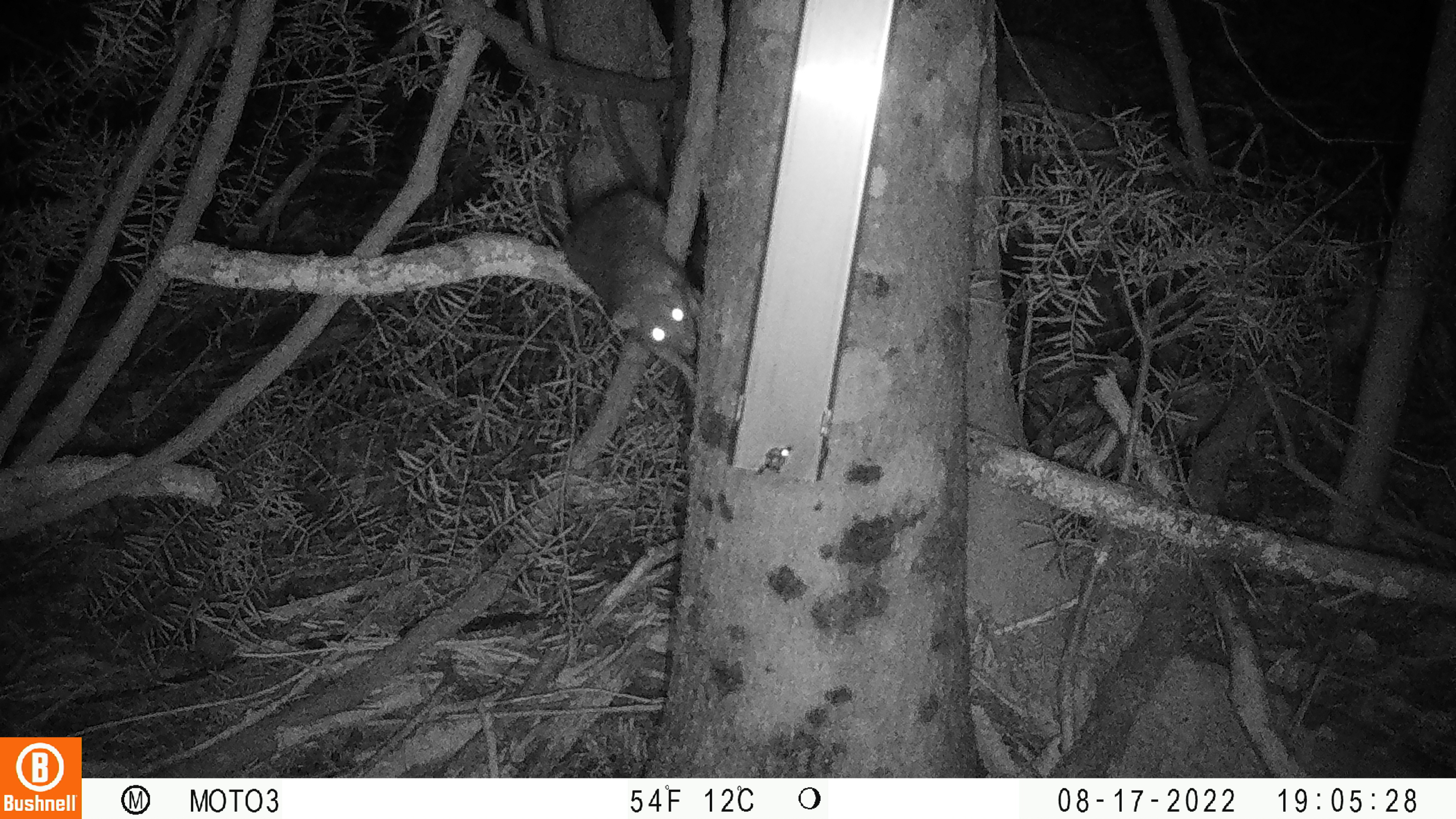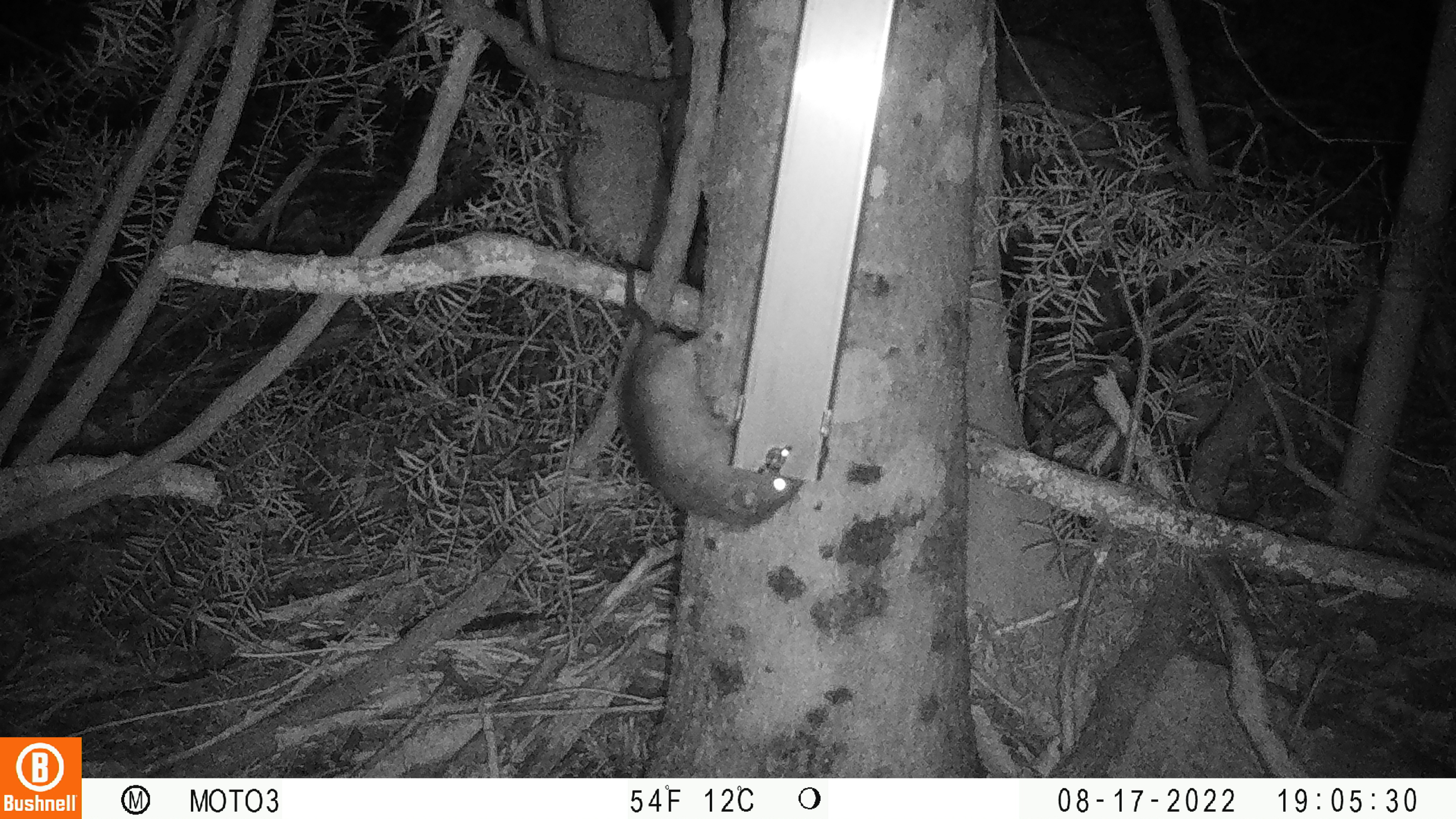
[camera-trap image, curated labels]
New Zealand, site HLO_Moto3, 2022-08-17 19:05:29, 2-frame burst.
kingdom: Animalia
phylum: Chordata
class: Mammalia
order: Rodentia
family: Muridae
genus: Rattus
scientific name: Rattus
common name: rat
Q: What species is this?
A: Rat (Rattus).